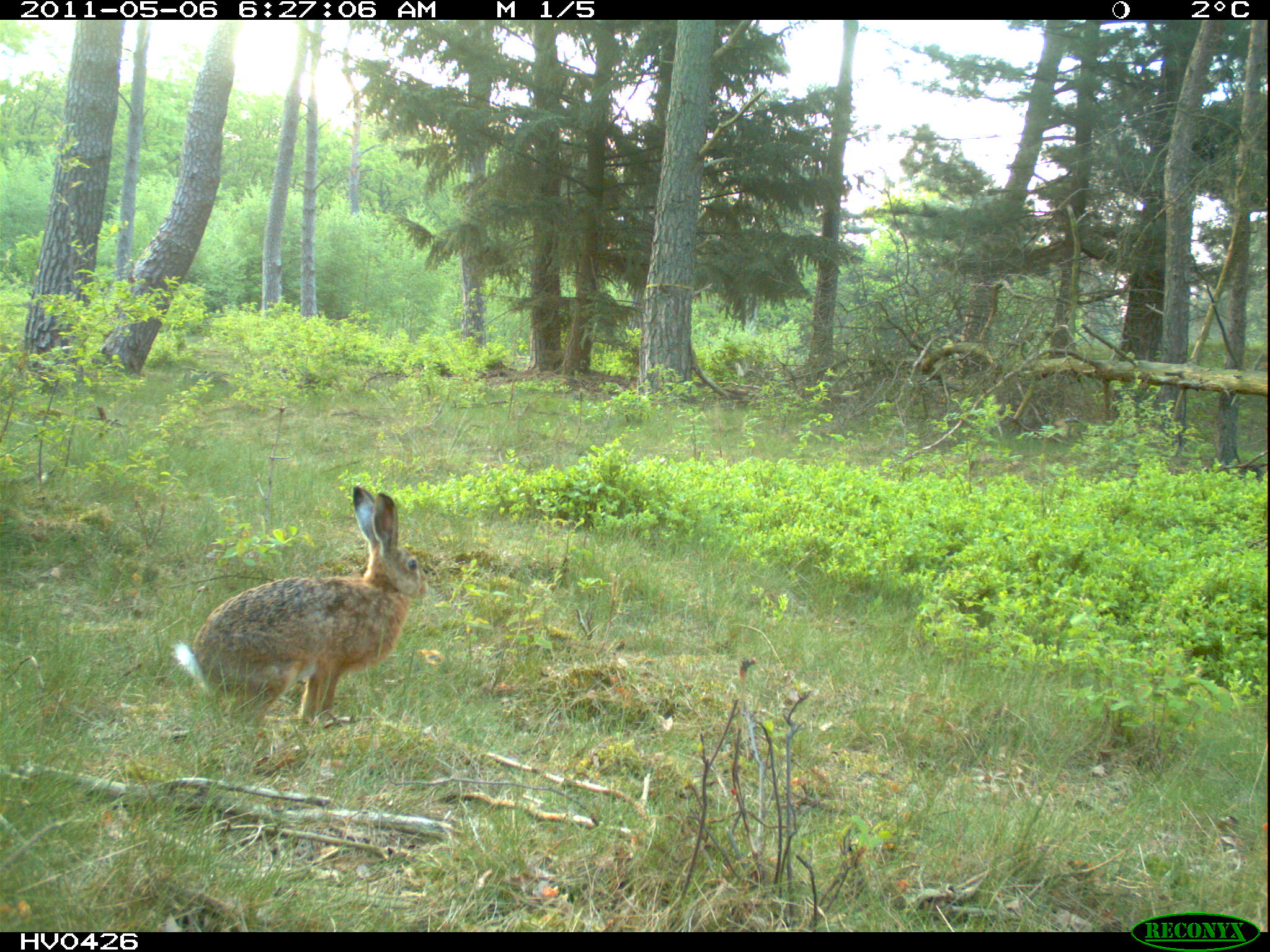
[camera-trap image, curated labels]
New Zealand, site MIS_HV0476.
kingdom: Animalia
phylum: Chordata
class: Mammalia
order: Lagomorpha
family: Leporidae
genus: Lepus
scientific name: Lepus europaeus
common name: brown hare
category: hare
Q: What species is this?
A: Hare (brown hare) (Lepus europaeus).